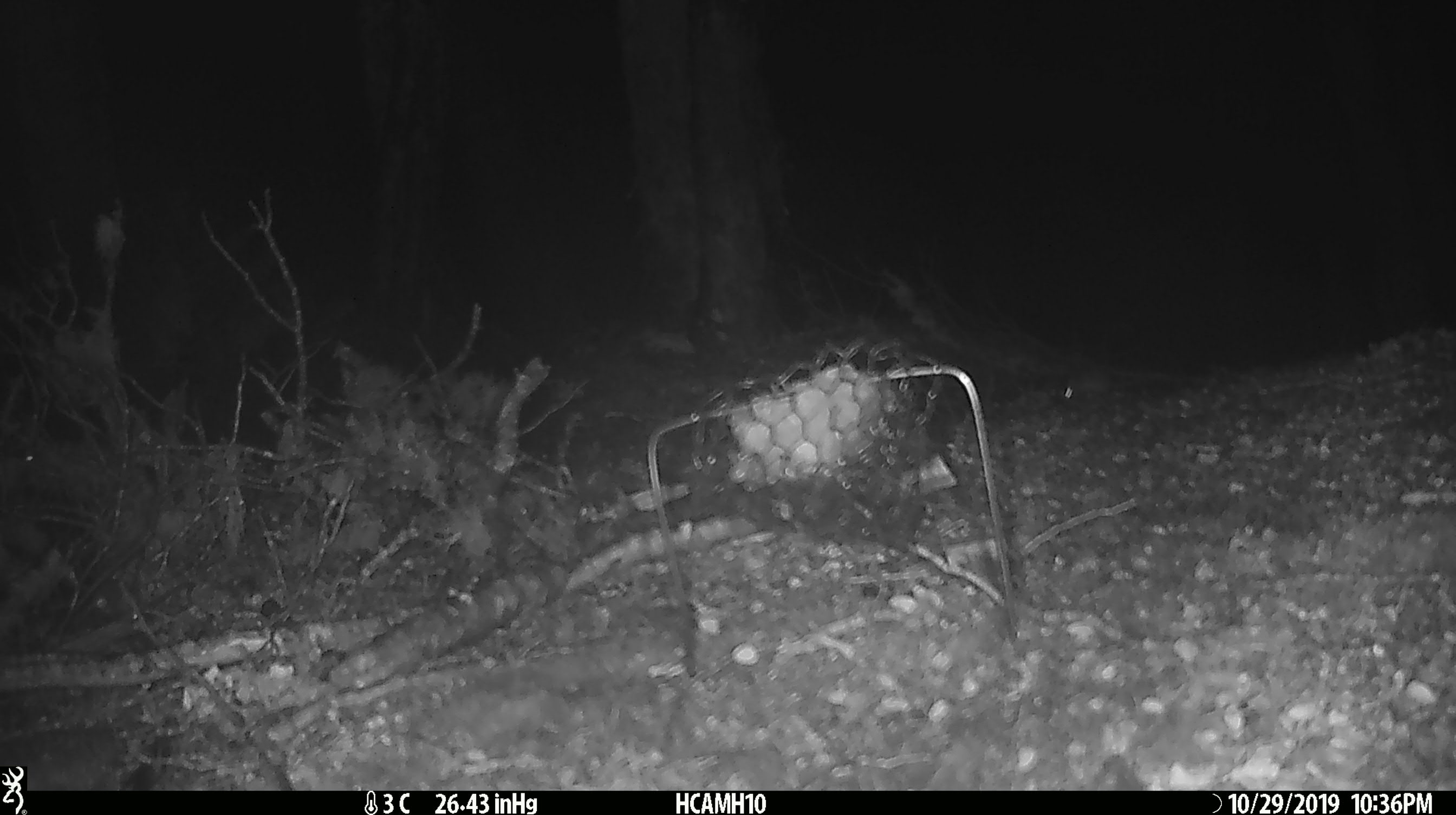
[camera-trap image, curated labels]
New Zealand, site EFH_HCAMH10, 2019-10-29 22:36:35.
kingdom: Animalia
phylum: Chordata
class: Mammalia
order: Rodentia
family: Muridae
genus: Mus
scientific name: Mus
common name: mouse